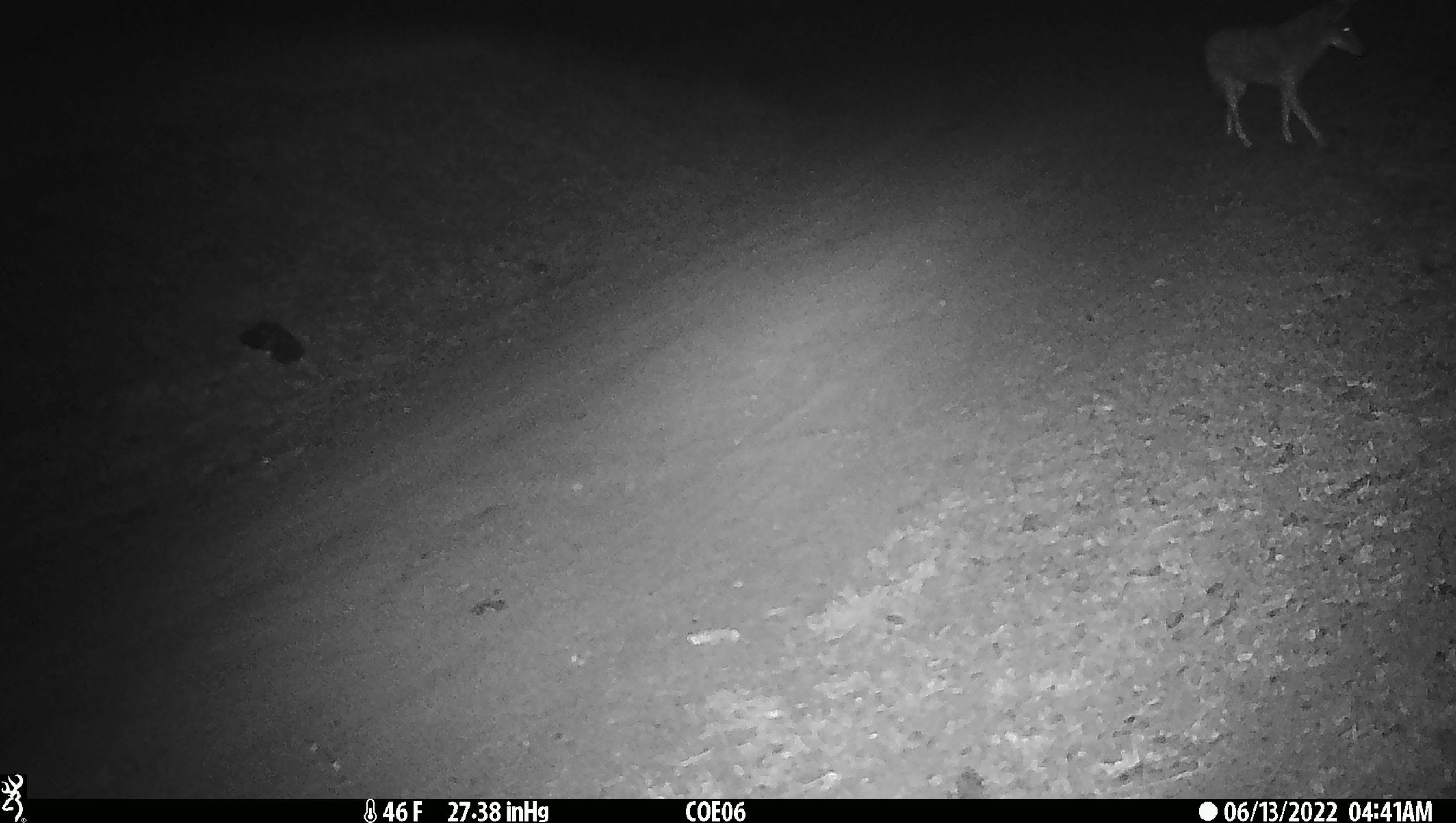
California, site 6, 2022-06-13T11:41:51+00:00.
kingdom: Animalia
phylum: Chordata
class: Mammalia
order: Carnivora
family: Canidae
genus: Canis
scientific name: Canis latrans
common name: coyote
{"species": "coyote (Canis latrans)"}